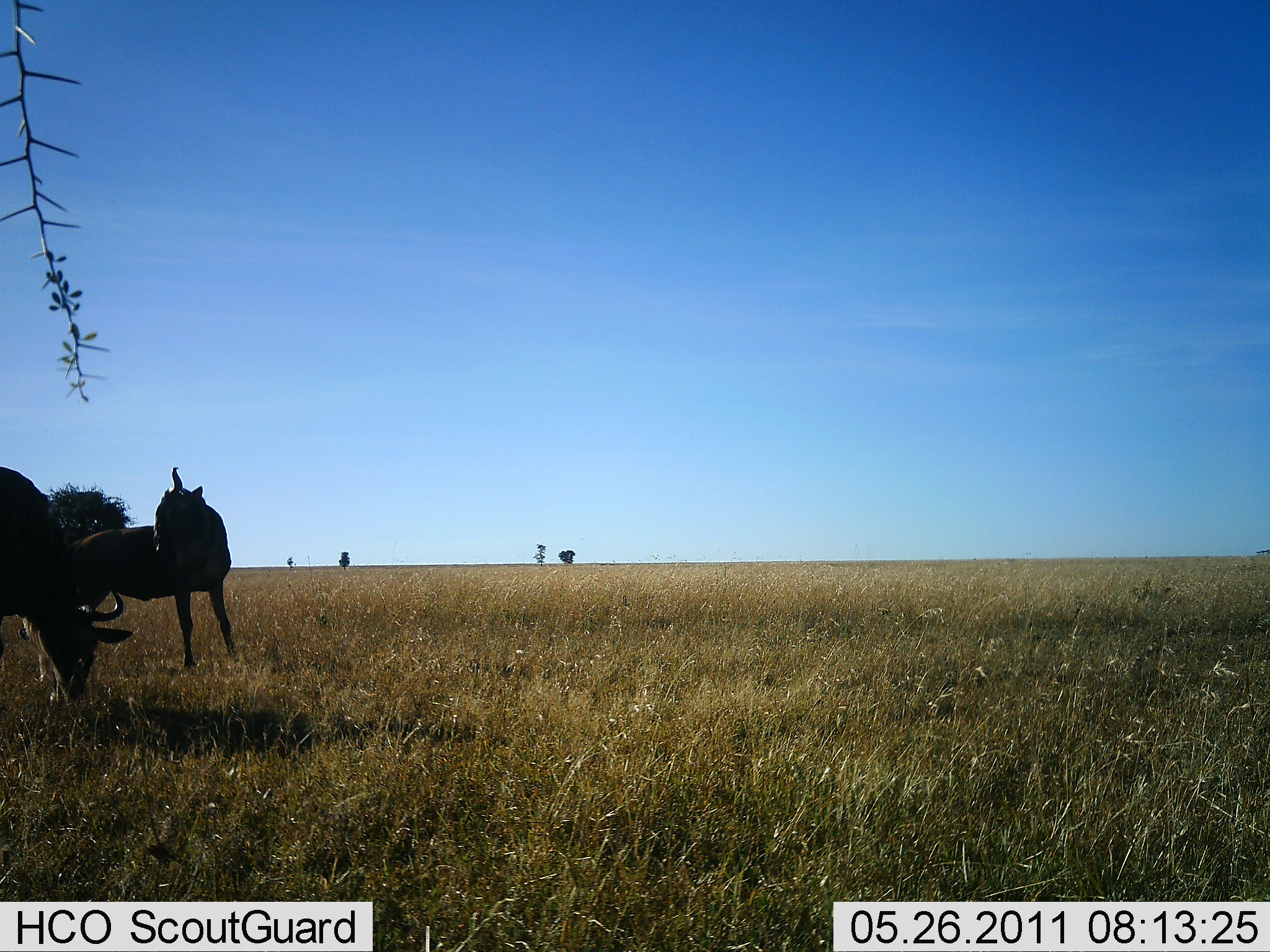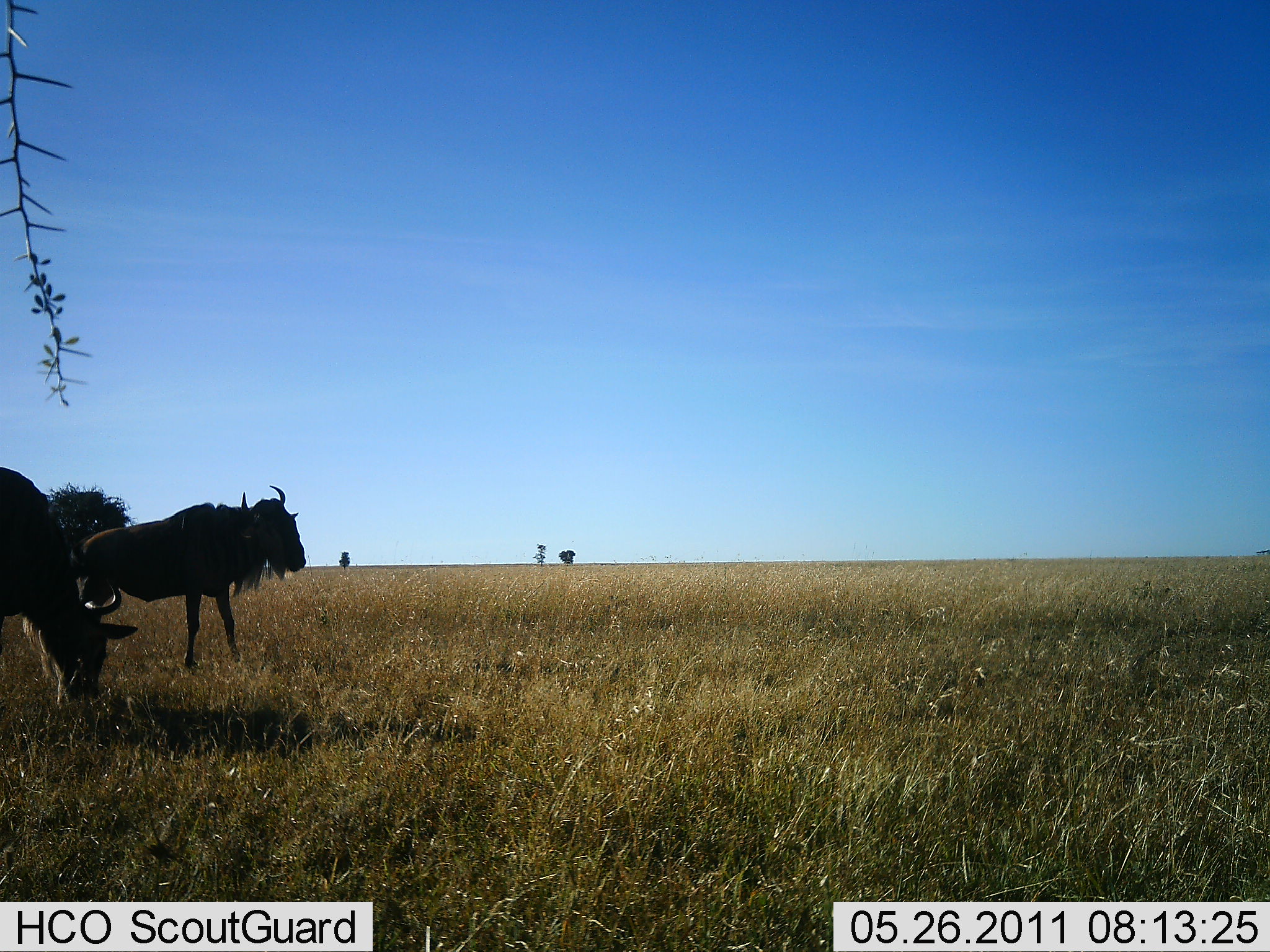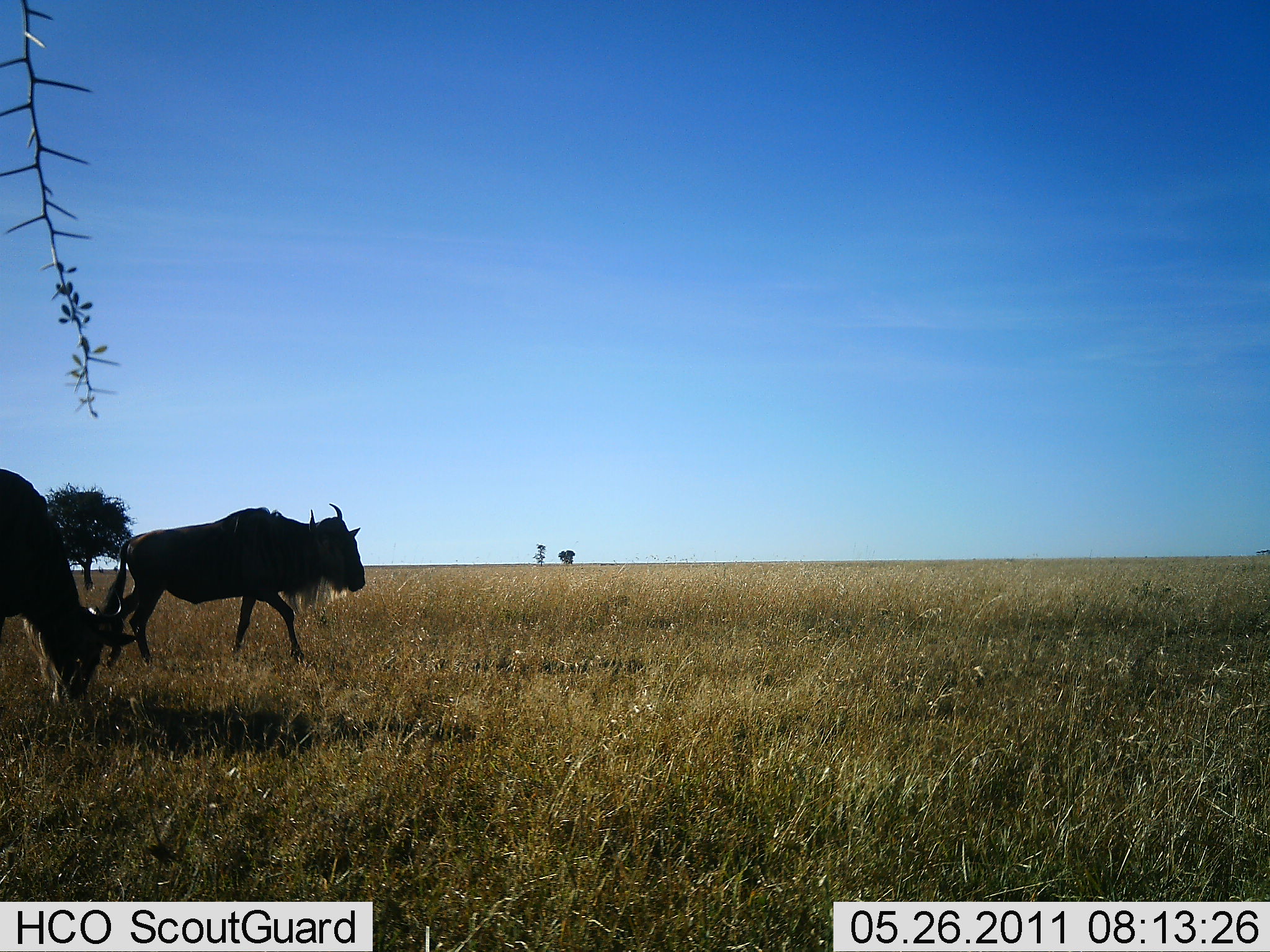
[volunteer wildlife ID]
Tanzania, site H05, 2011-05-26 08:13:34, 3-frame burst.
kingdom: Animalia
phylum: Chordata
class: Mammalia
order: Artiodactyla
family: Bovidae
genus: Connochaetes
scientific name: Connochaetes taurinus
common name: blue wildebeest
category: wildebeest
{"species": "wildebeest (blue wildebeest) (Connochaetes taurinus)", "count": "2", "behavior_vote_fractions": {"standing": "36%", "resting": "0%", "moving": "55%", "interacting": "0%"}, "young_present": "0%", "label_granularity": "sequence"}